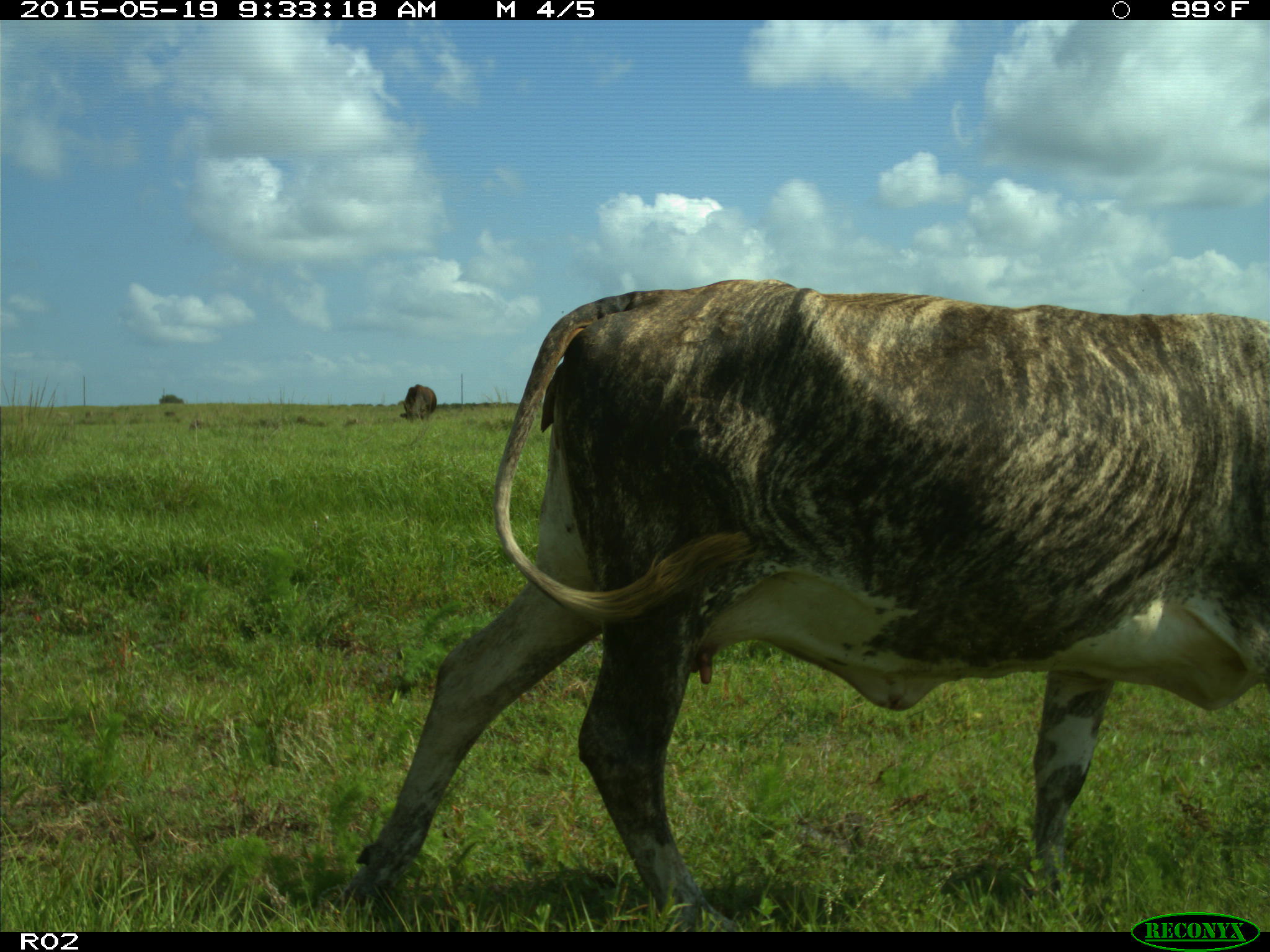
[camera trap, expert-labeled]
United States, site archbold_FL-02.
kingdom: Animalia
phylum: Chordata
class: Mammalia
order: Artiodactyla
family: Bovidae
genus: Bos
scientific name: Bos taurus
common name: domestic cow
Bos taurus (domestic cow).